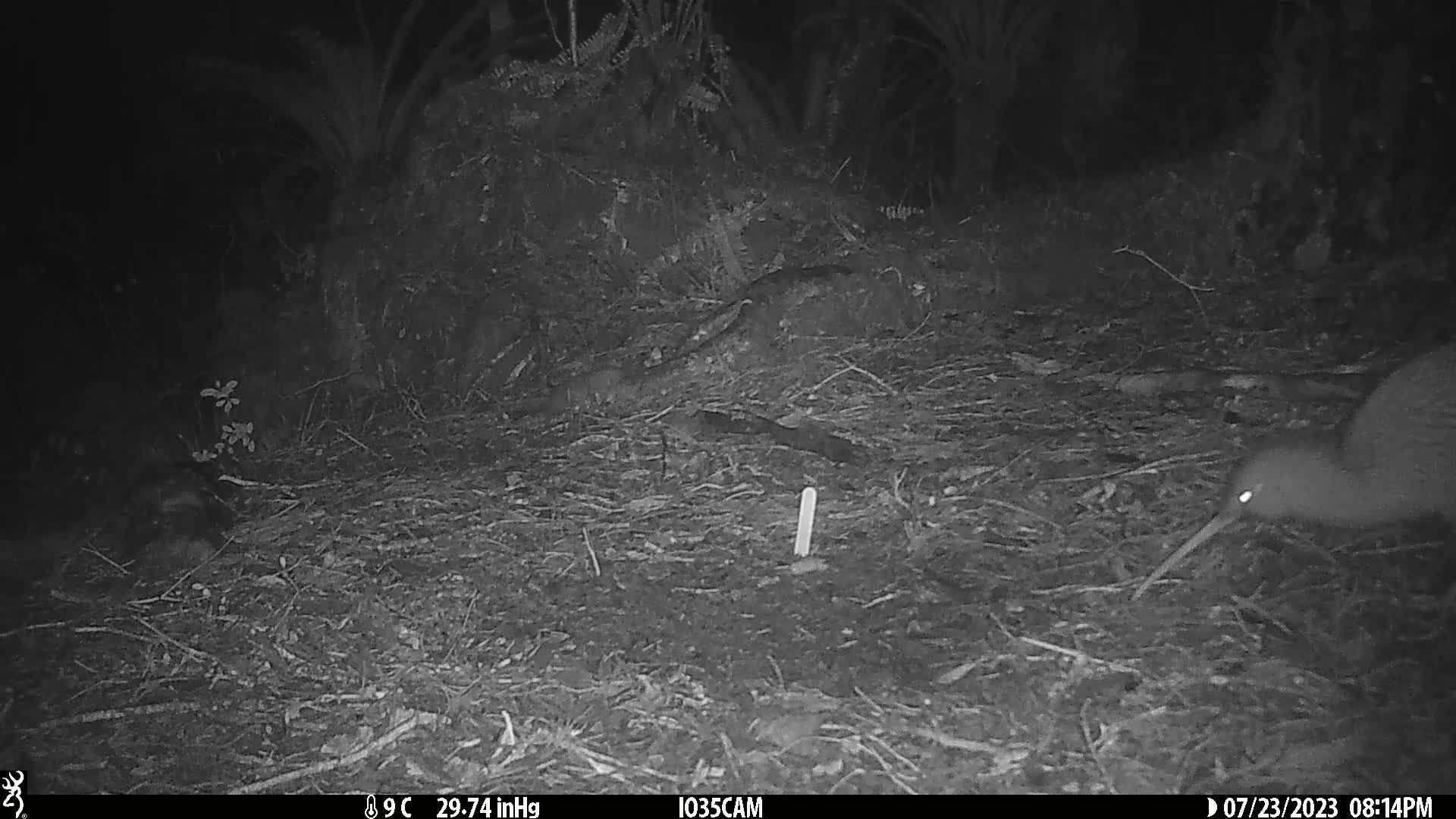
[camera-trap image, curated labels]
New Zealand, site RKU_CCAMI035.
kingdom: Animalia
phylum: Chordata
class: Aves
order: Apterygiformes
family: Apterygidae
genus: Apteryx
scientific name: Apteryx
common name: kiwi